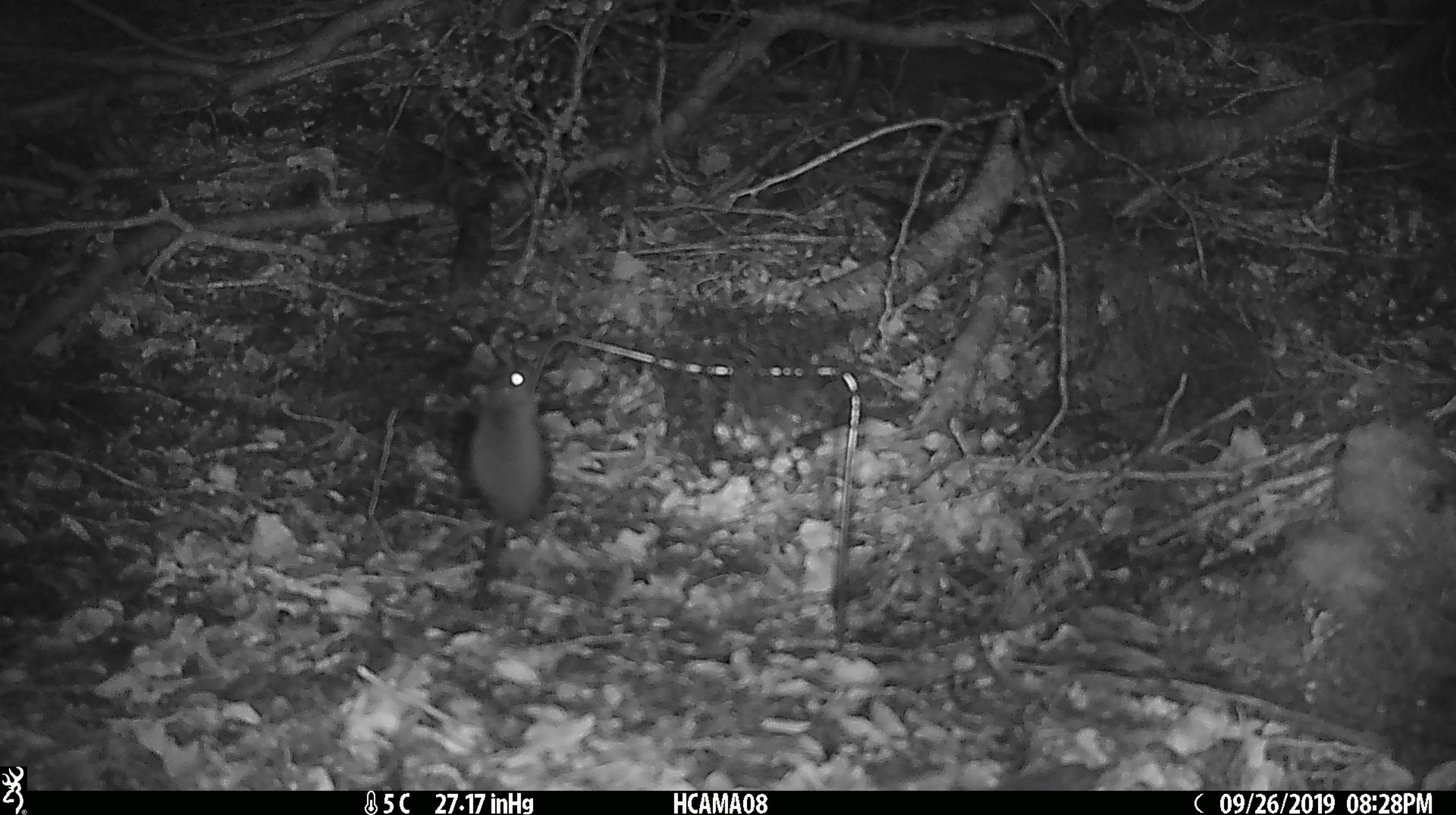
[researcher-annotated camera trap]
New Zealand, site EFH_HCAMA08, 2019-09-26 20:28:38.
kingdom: Animalia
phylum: Chordata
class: Mammalia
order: Rodentia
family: Muridae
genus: Mus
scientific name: Mus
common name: mouse